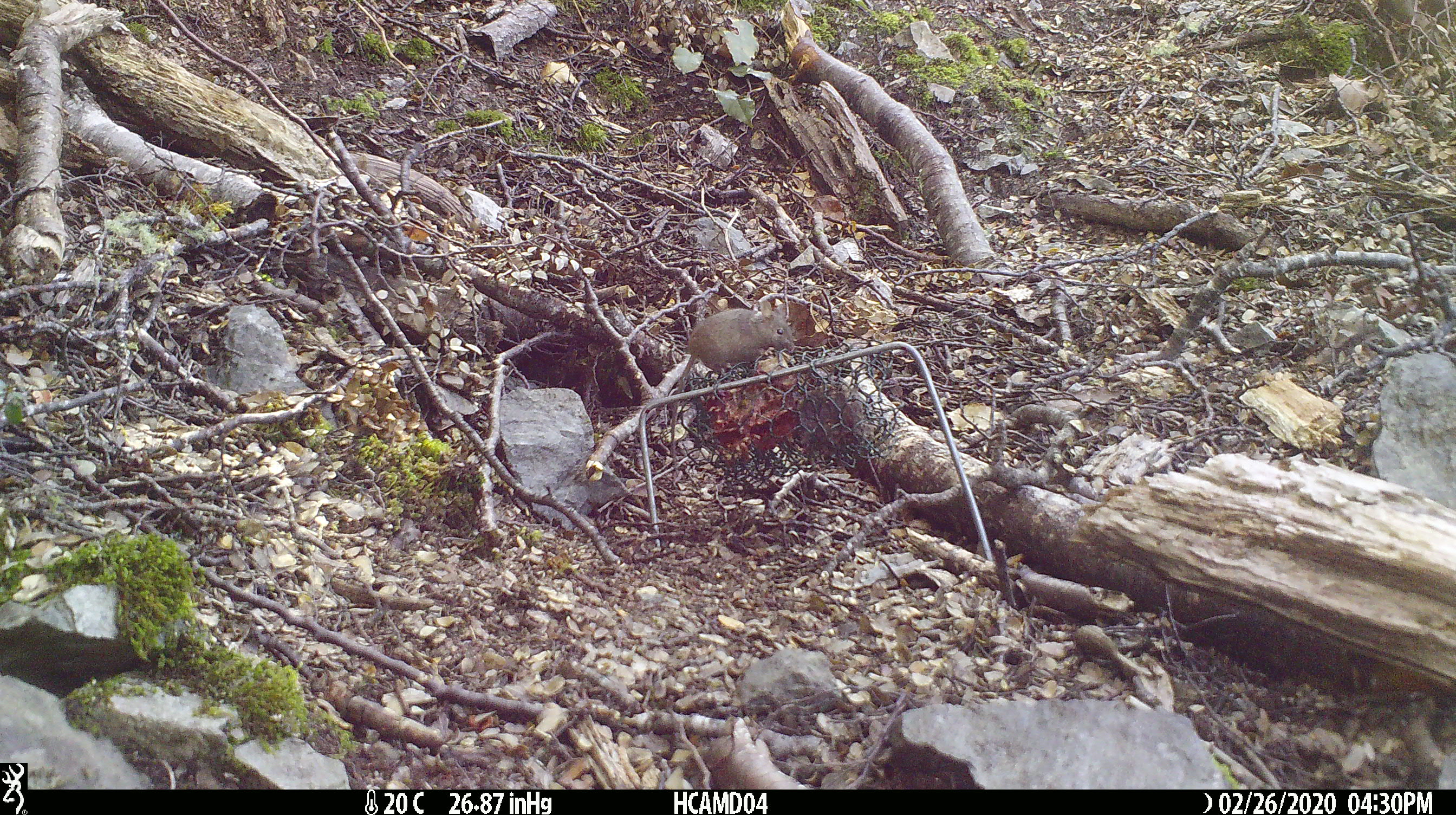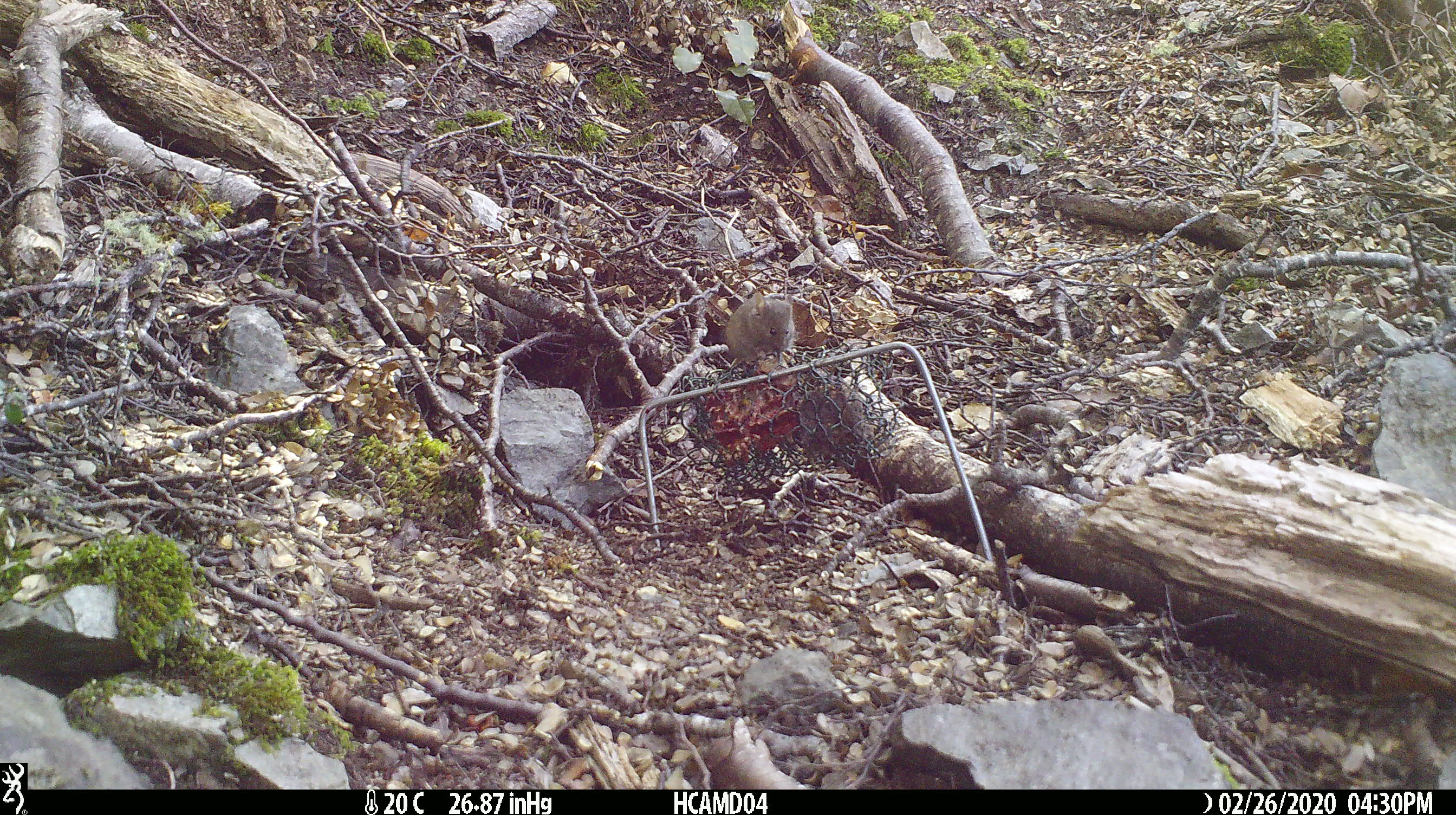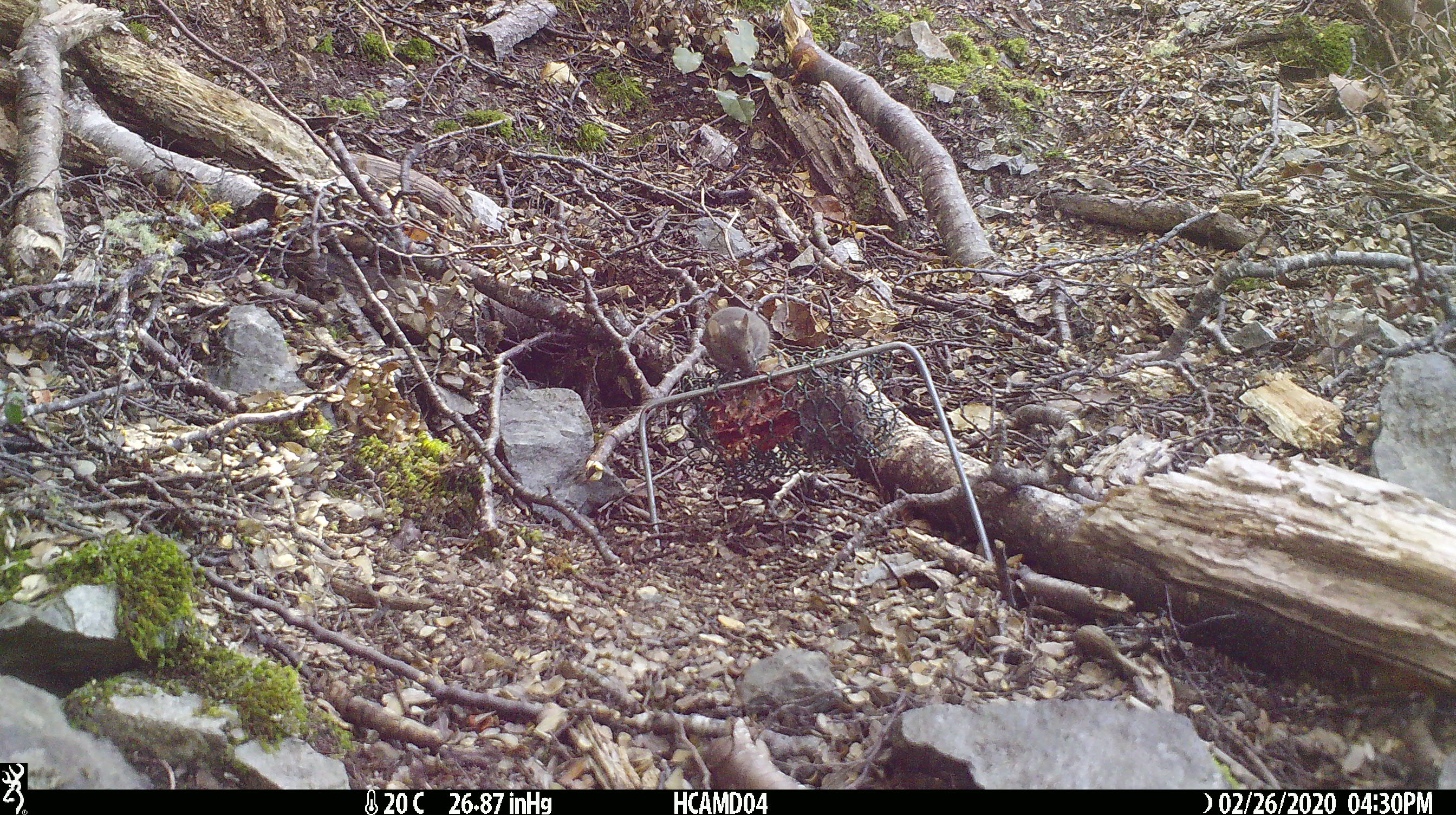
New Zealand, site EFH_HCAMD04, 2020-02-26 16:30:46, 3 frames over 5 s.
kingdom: Animalia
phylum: Chordata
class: Mammalia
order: Rodentia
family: Muridae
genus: Mus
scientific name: Mus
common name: mouse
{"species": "mouse (Mus)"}